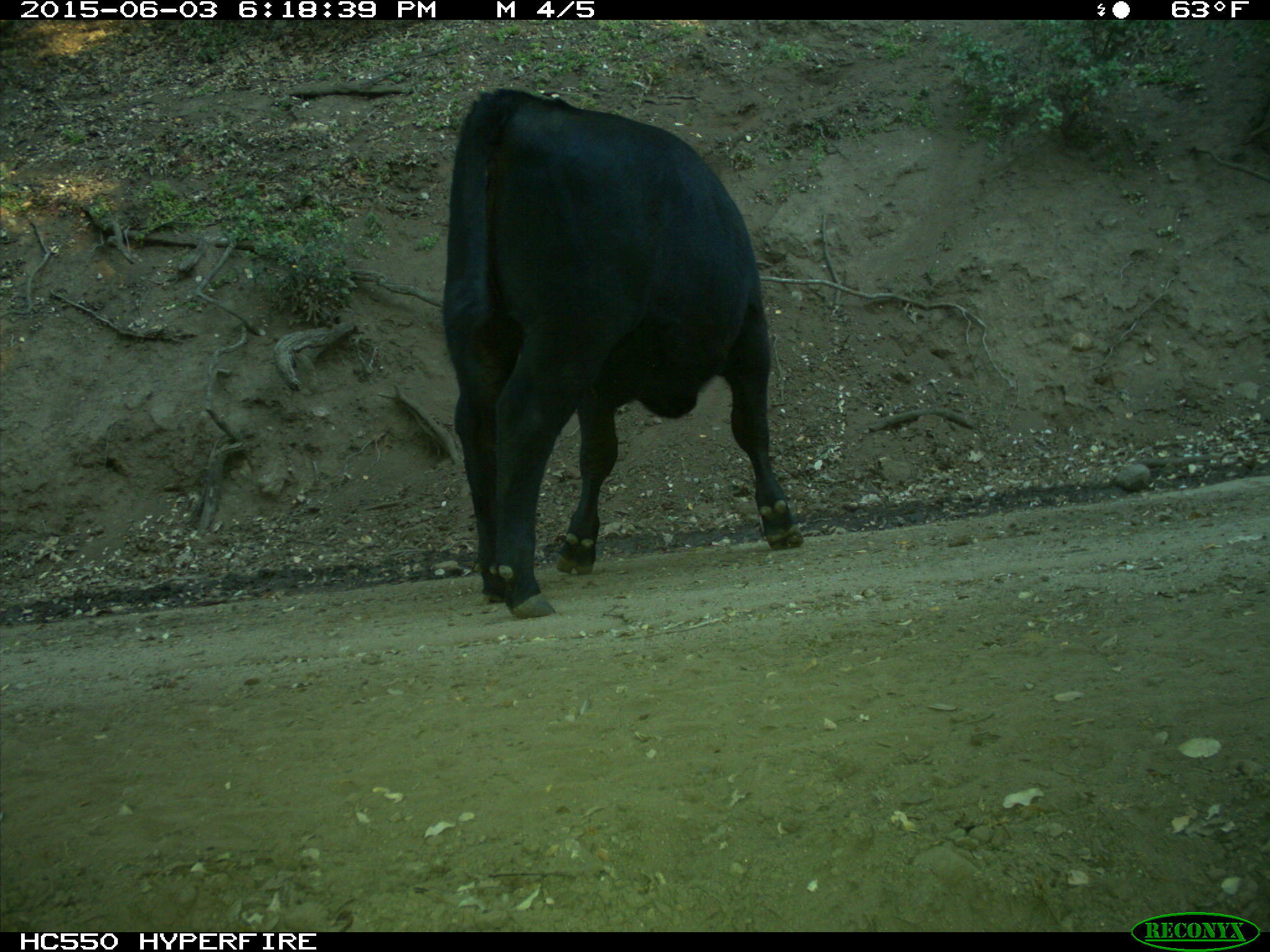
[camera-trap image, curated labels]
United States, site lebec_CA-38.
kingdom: Animalia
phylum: Chordata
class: Mammalia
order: Artiodactyla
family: Bovidae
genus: Bos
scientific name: Bos taurus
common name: domestic cow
Bos taurus (domestic cow).